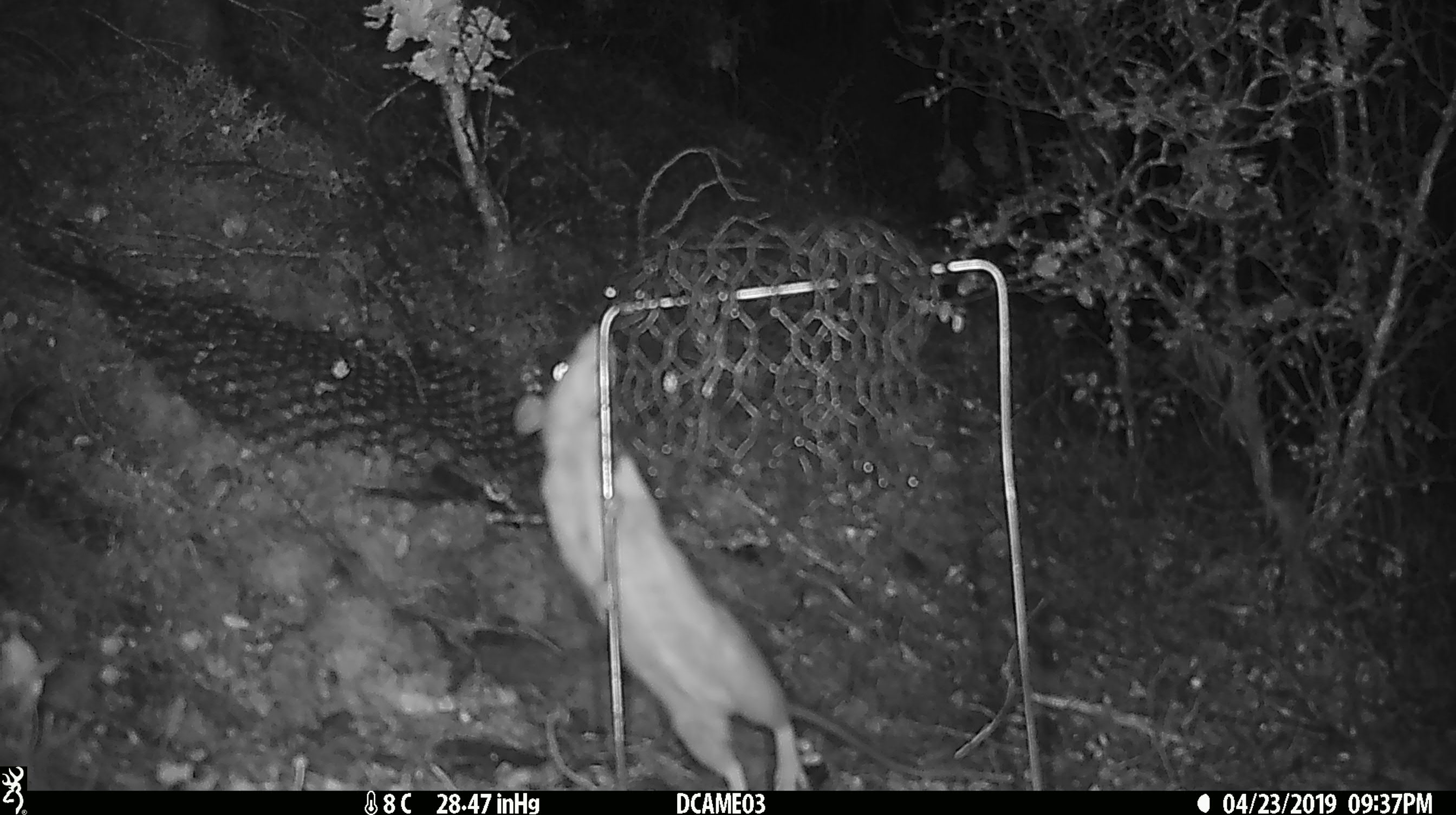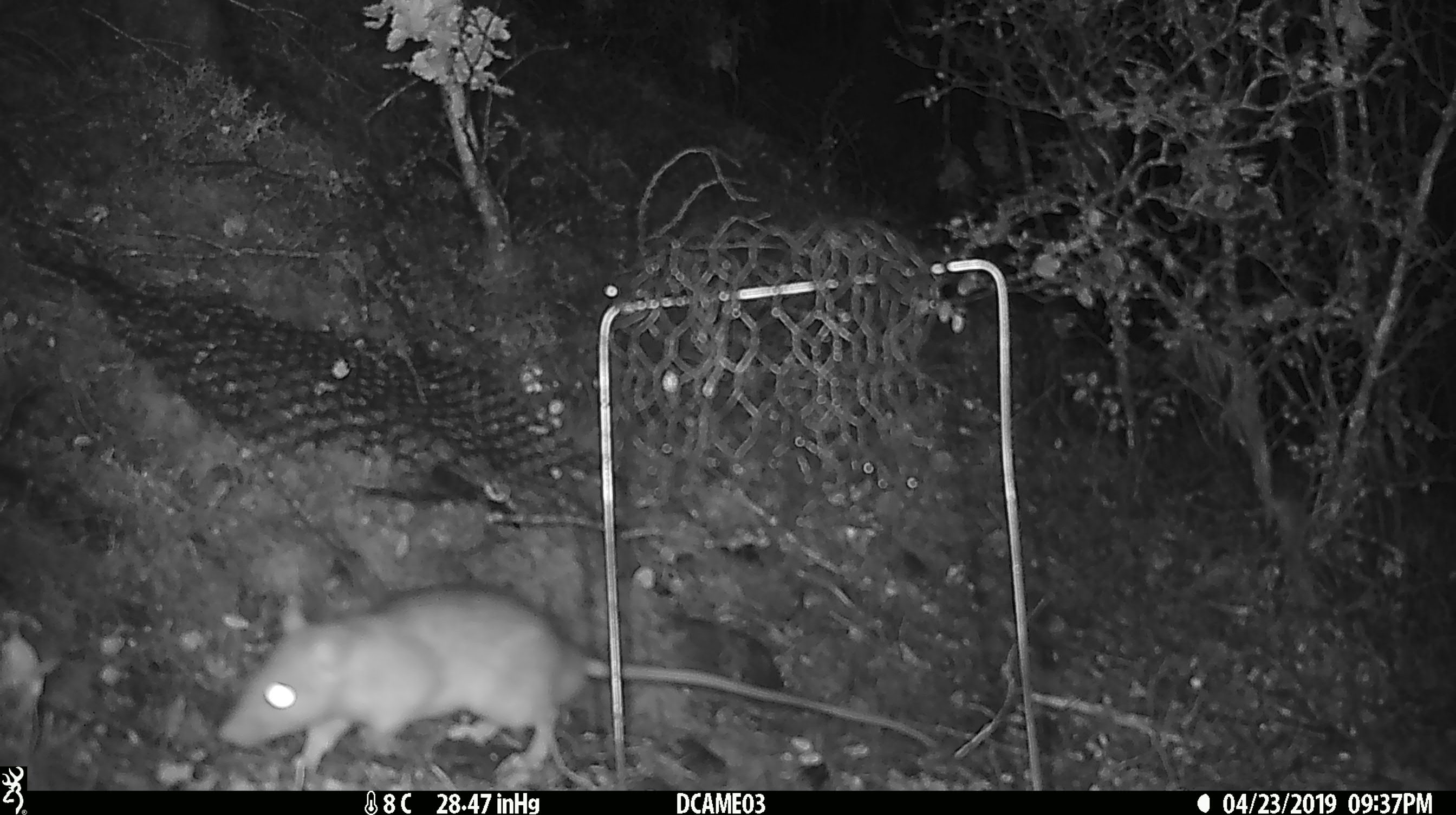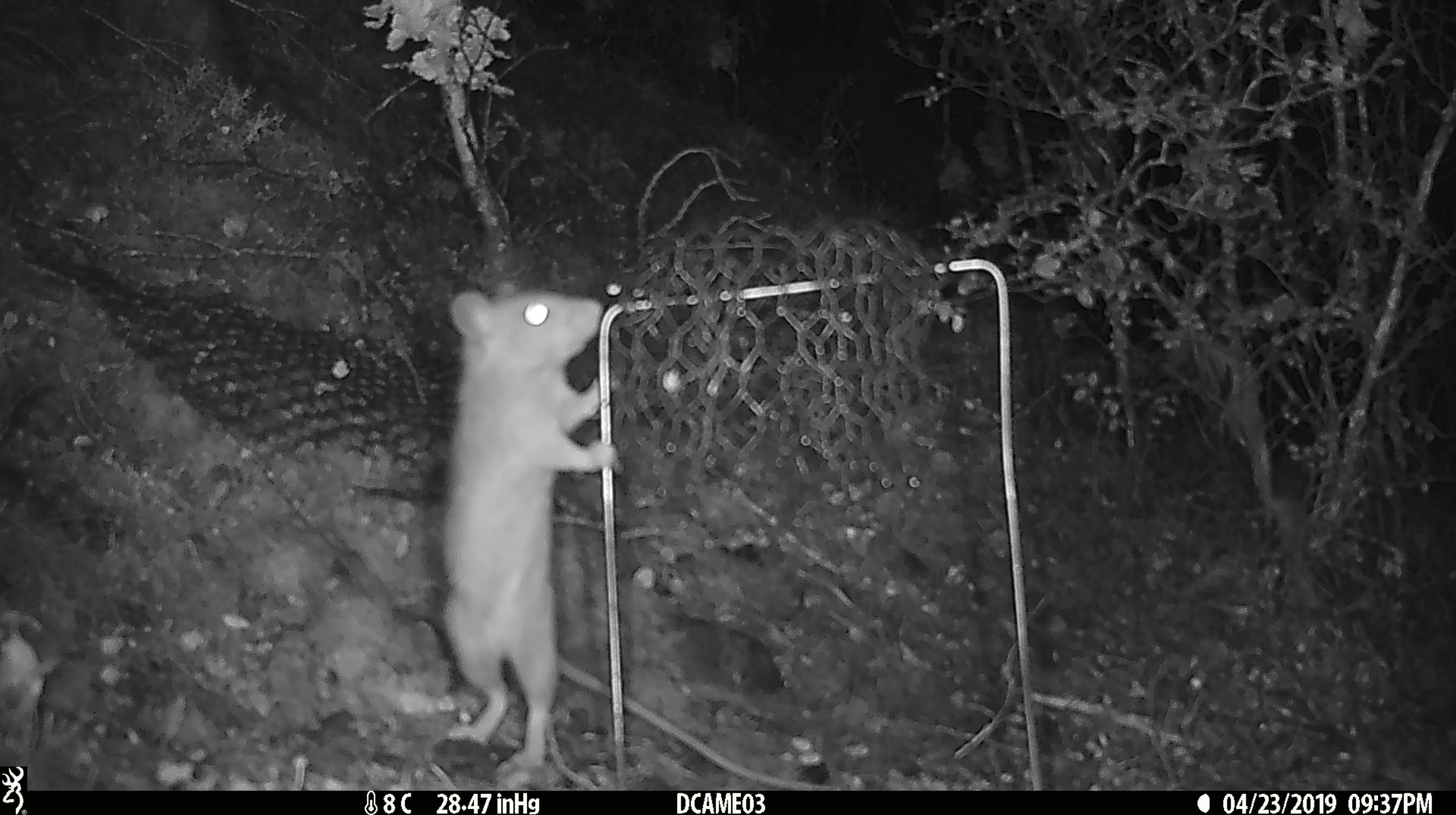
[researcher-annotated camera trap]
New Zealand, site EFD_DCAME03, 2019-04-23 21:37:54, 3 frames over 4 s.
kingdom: Animalia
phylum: Chordata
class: Mammalia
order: Rodentia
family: Muridae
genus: Rattus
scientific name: Rattus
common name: rat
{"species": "rat (Rattus)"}